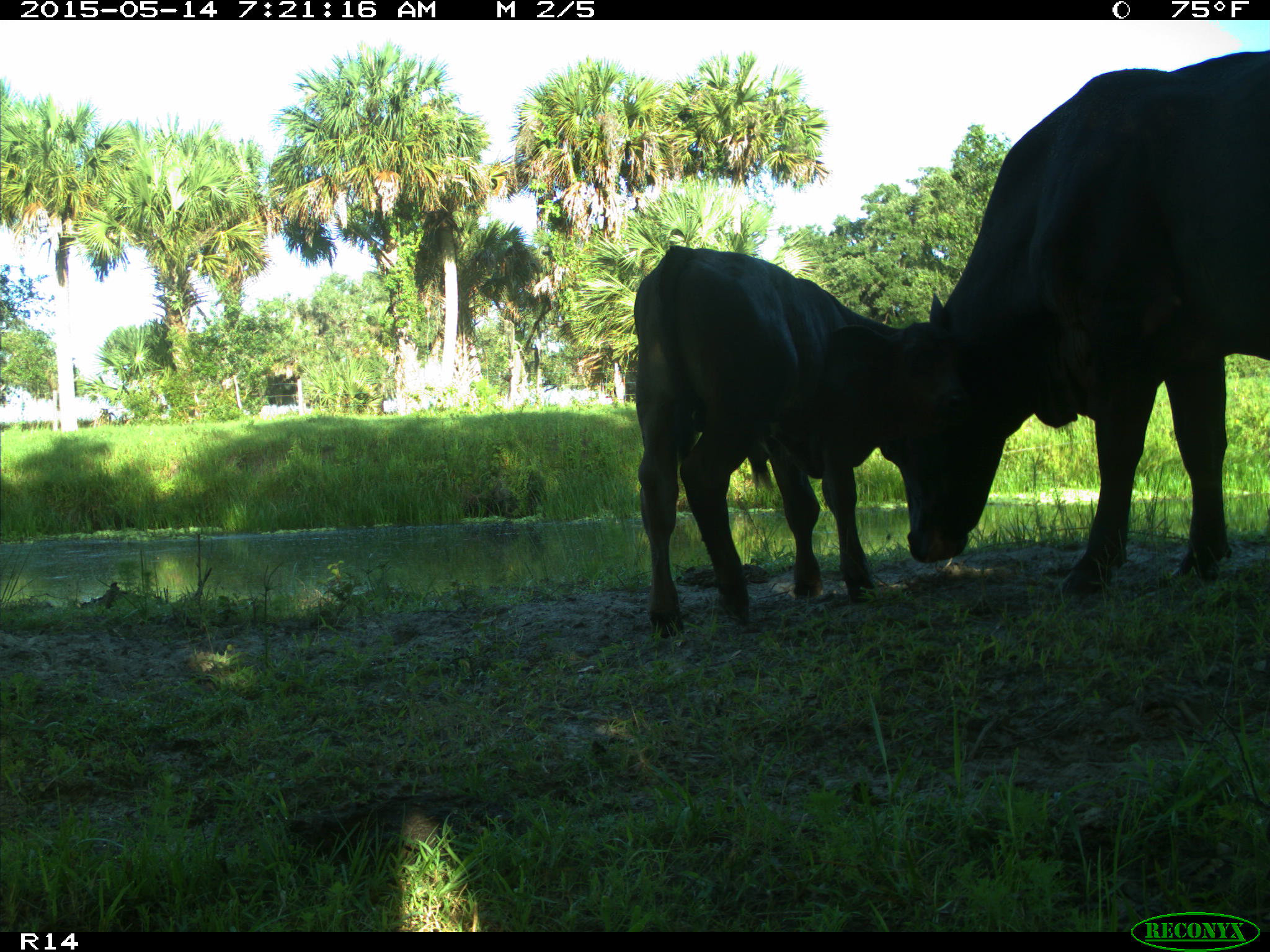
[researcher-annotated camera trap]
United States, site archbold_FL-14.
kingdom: Animalia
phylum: Chordata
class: Mammalia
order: Artiodactyla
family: Bovidae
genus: Bos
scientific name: Bos taurus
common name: domestic cow